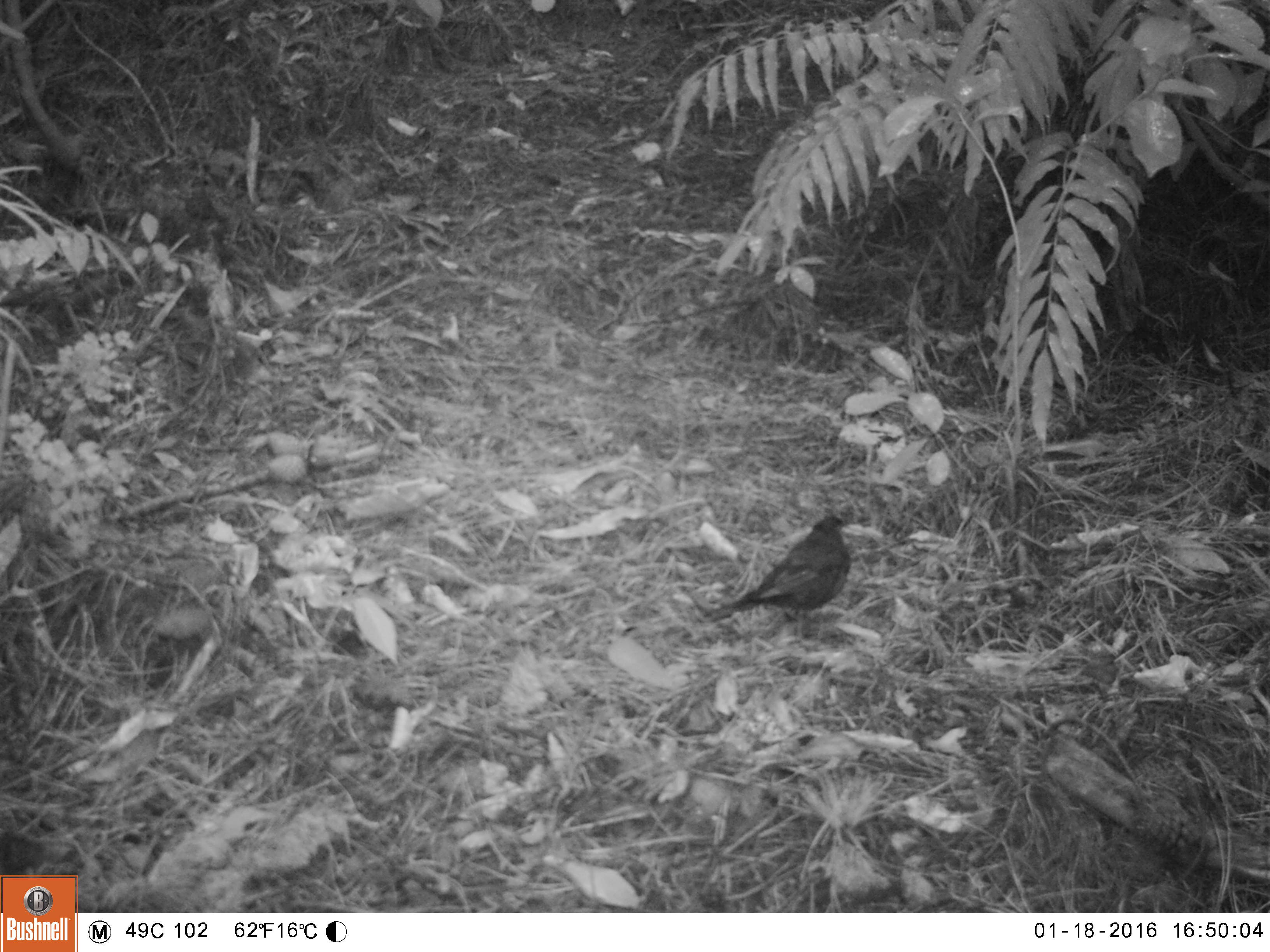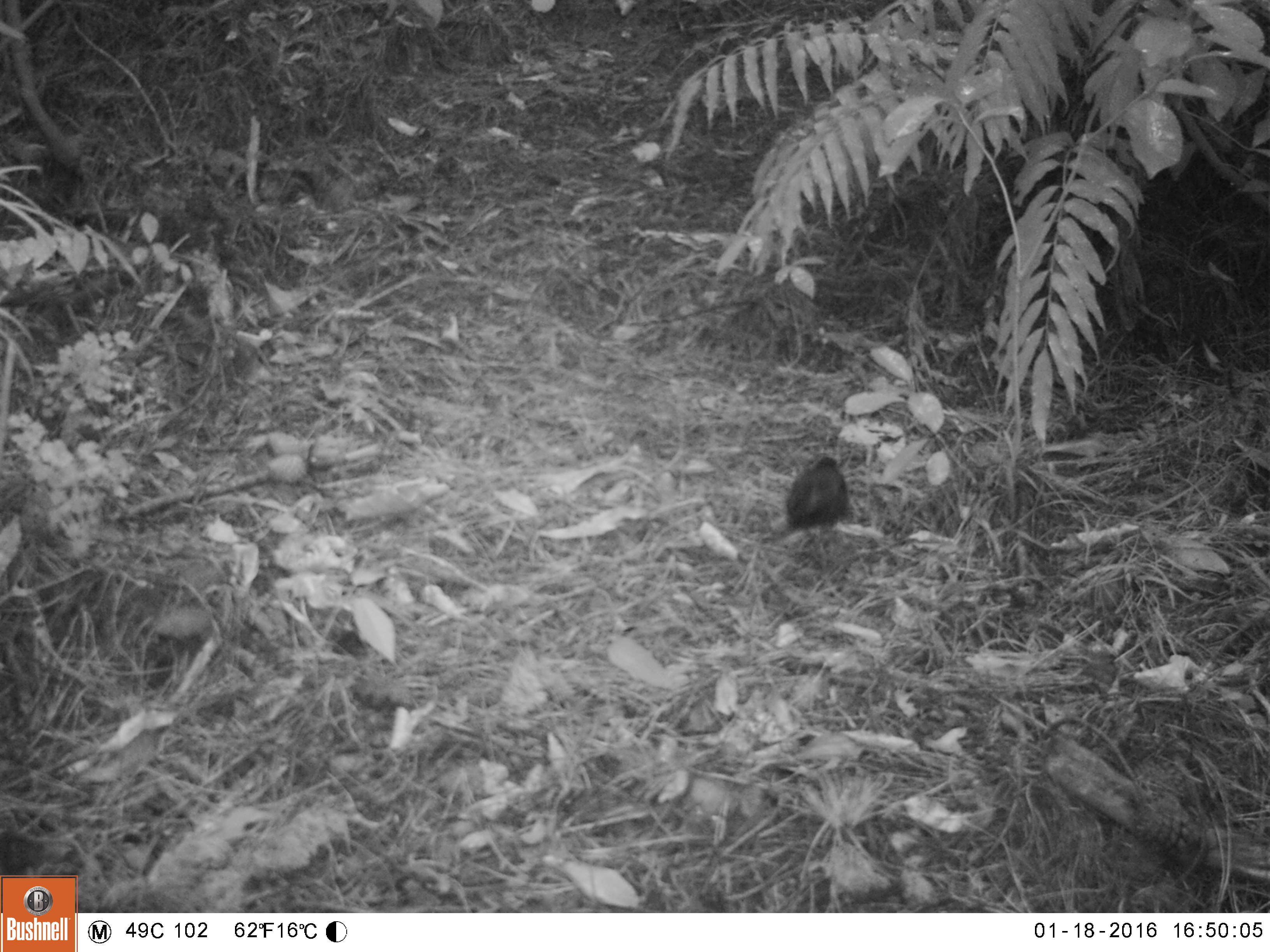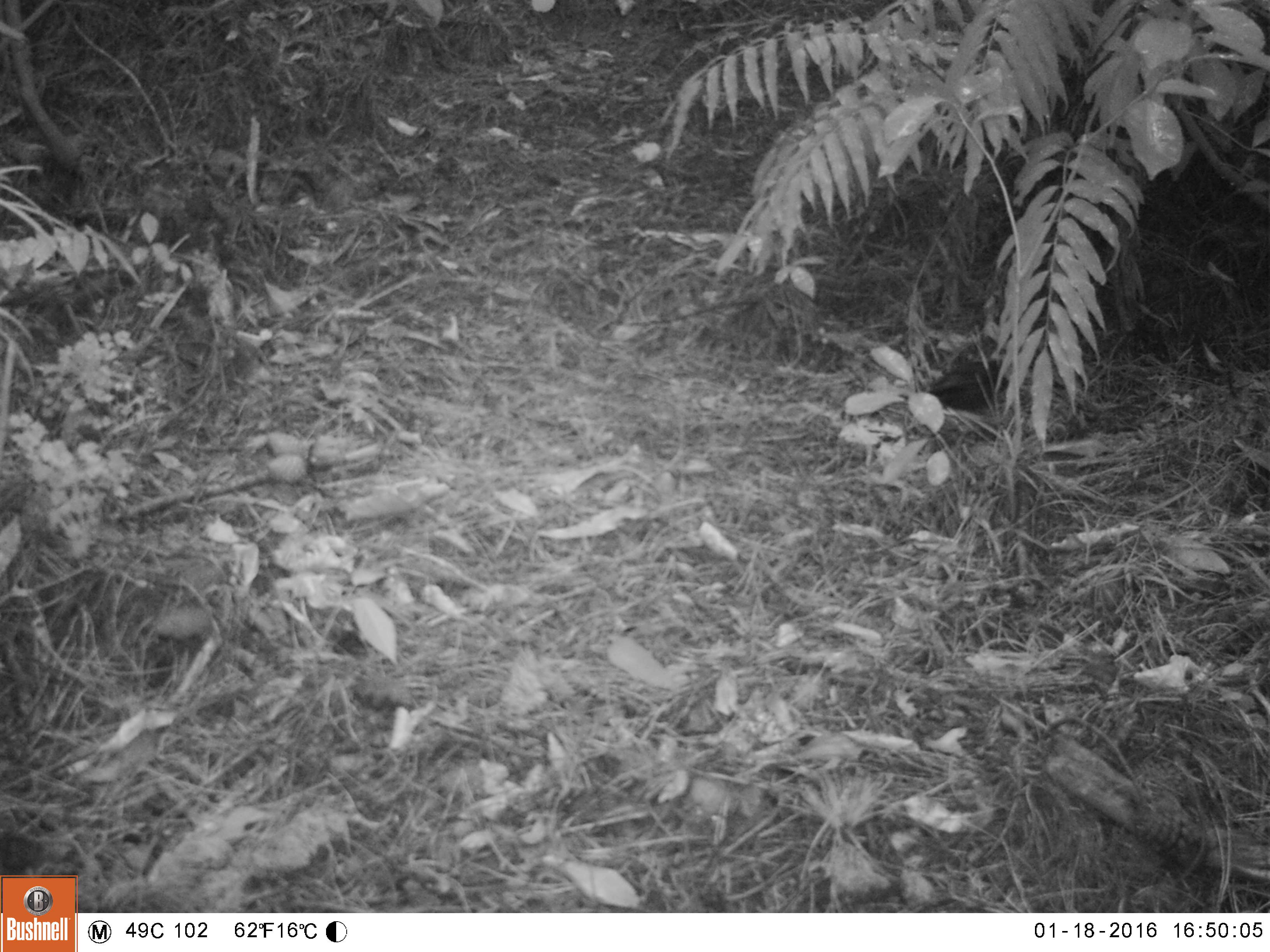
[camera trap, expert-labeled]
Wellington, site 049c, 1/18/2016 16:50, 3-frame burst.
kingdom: Animalia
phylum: Chordata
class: Aves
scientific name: Aves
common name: bird